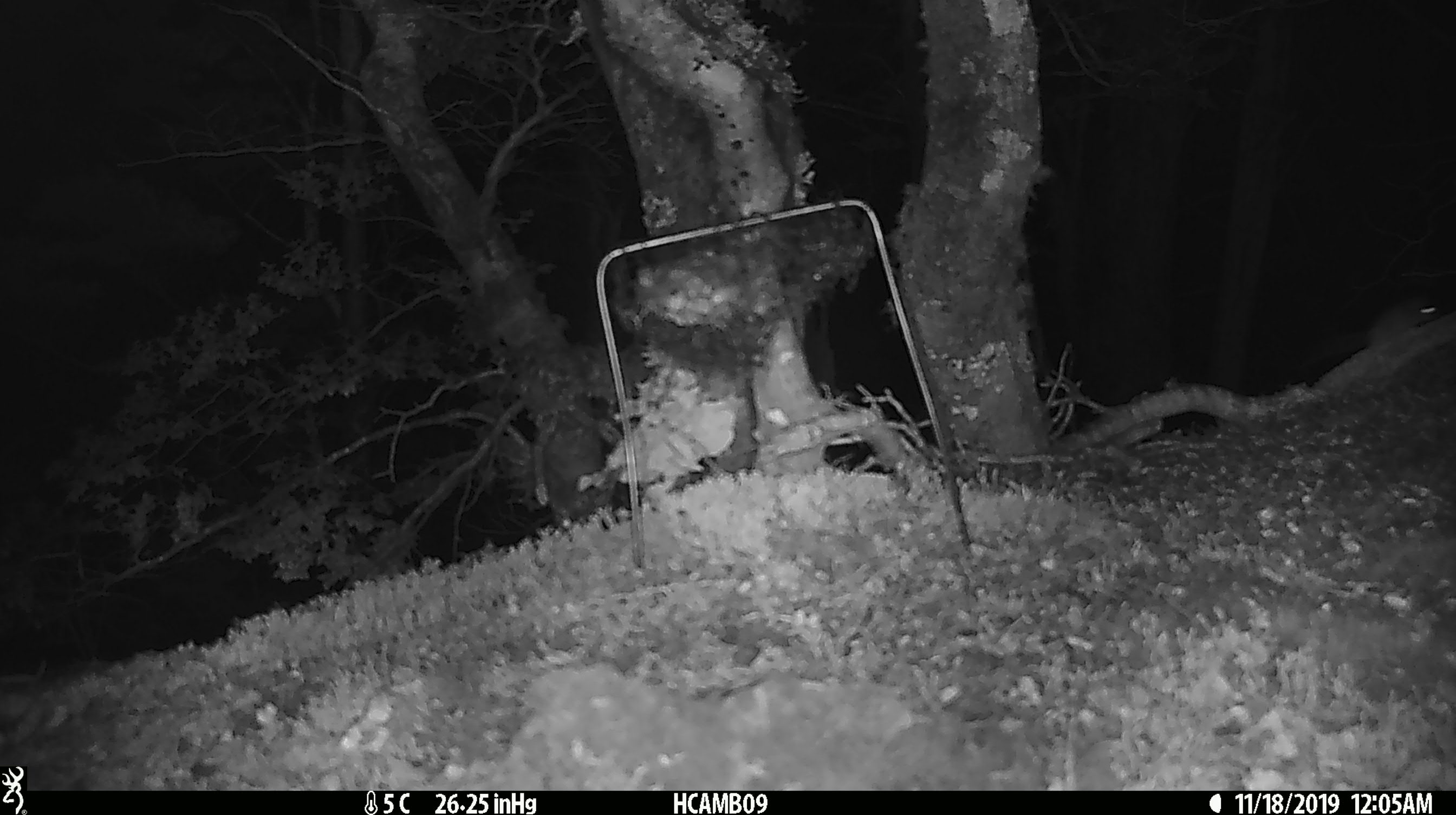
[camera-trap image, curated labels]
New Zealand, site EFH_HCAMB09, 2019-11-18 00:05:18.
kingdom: Animalia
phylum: Chordata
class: Mammalia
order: Rodentia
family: Muridae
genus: Mus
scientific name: Mus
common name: mouse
Mouse (Mus).